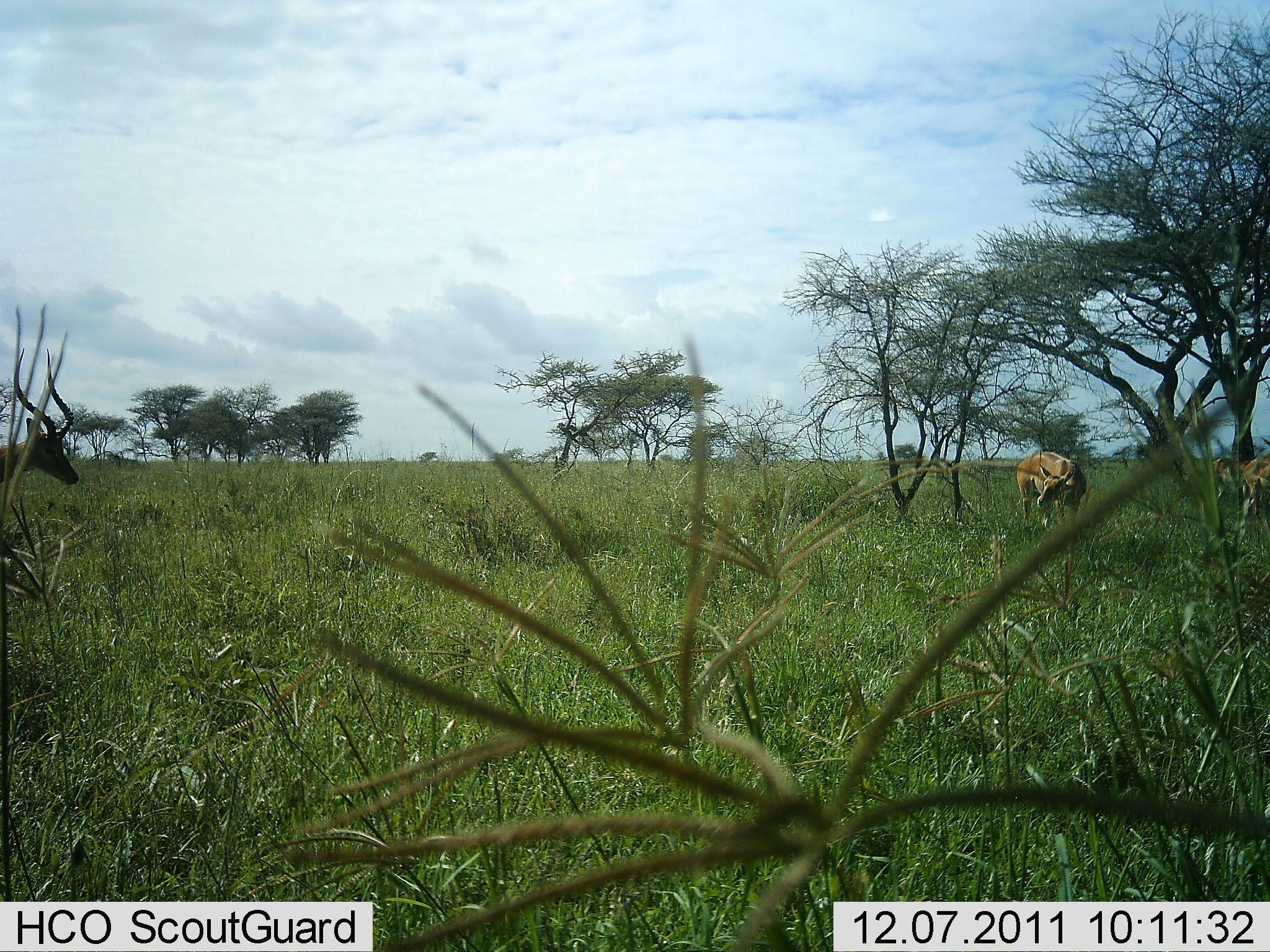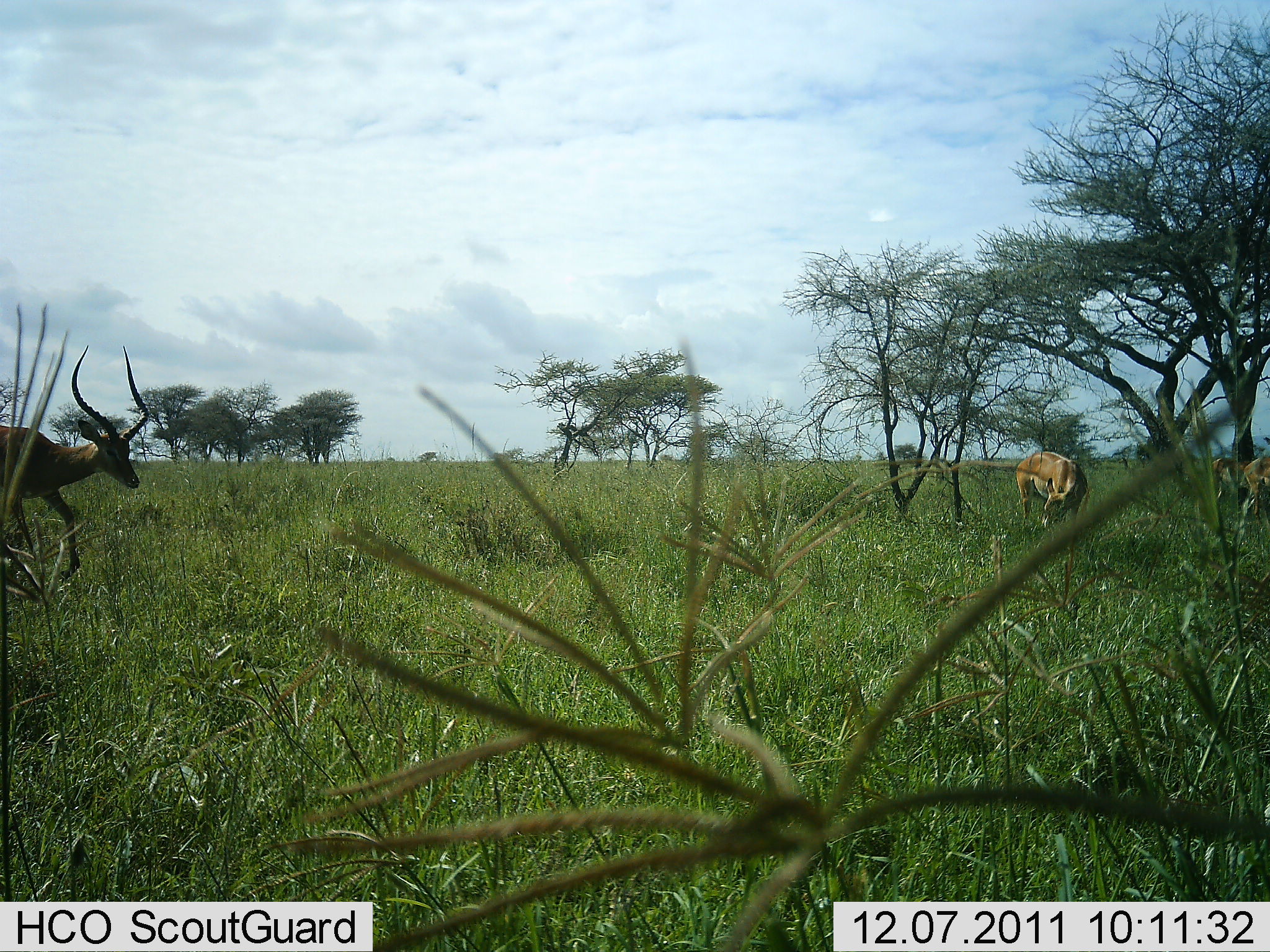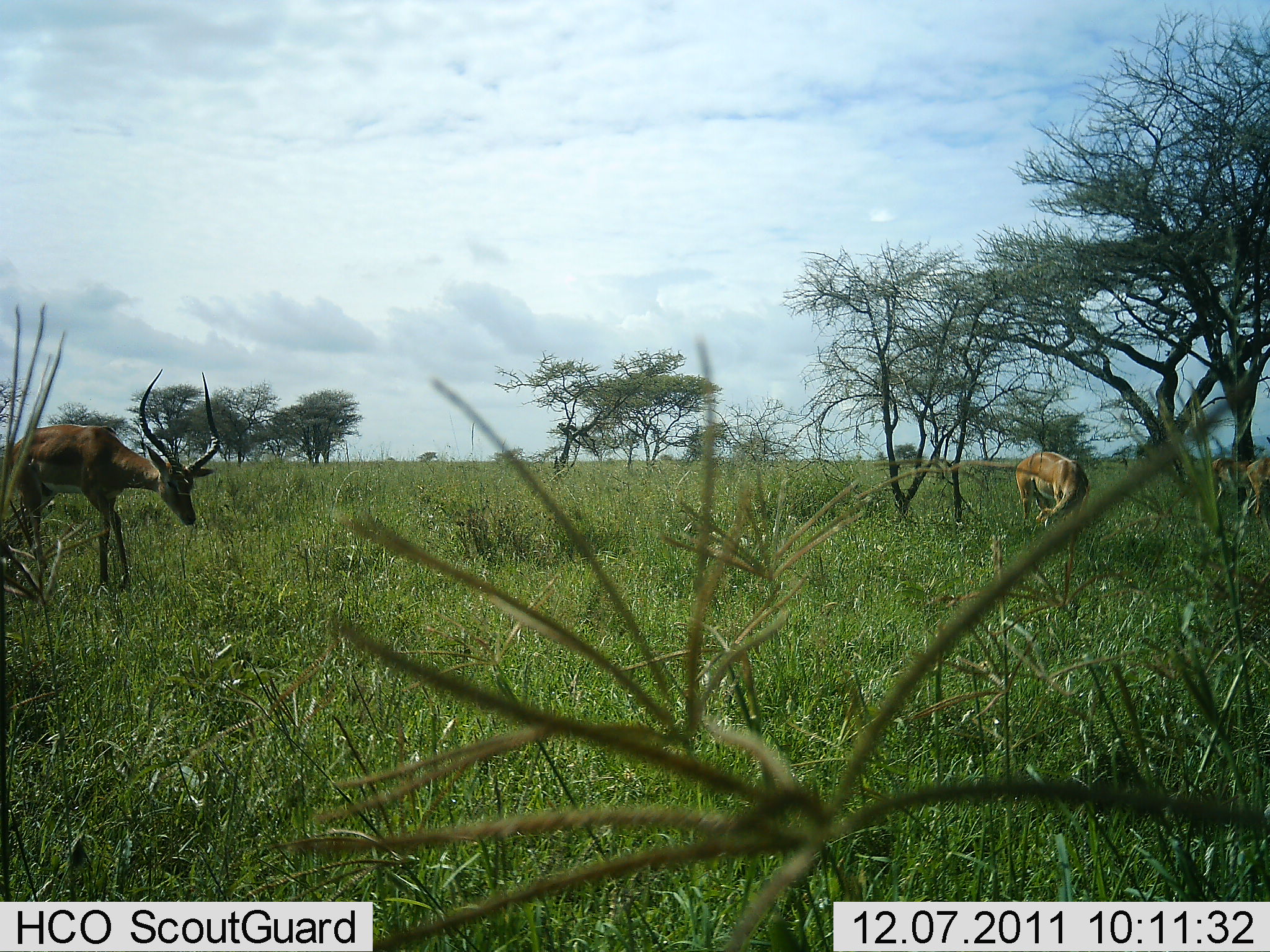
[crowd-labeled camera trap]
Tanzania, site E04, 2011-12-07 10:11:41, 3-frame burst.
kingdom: Animalia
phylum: Chordata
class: Mammalia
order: Artiodactyla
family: Bovidae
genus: Aepyceros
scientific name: Aepyceros melampus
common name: impala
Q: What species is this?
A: Impala (Aepyceros melampus).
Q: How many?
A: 4.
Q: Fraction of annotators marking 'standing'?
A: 38%.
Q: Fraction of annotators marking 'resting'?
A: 0%.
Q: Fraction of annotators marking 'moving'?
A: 54%.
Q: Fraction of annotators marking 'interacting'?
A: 0%.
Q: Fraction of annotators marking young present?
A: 0%.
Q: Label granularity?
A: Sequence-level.